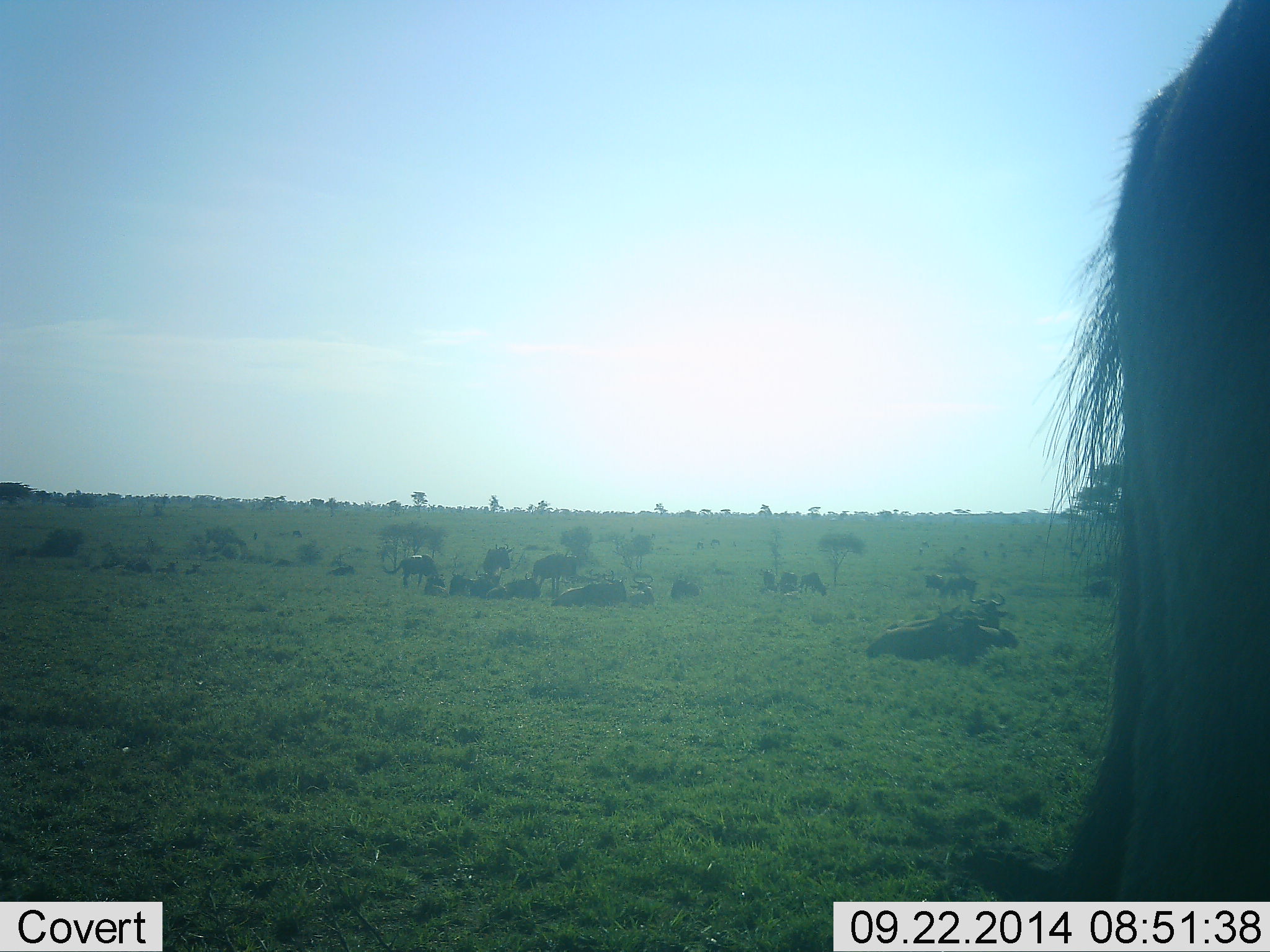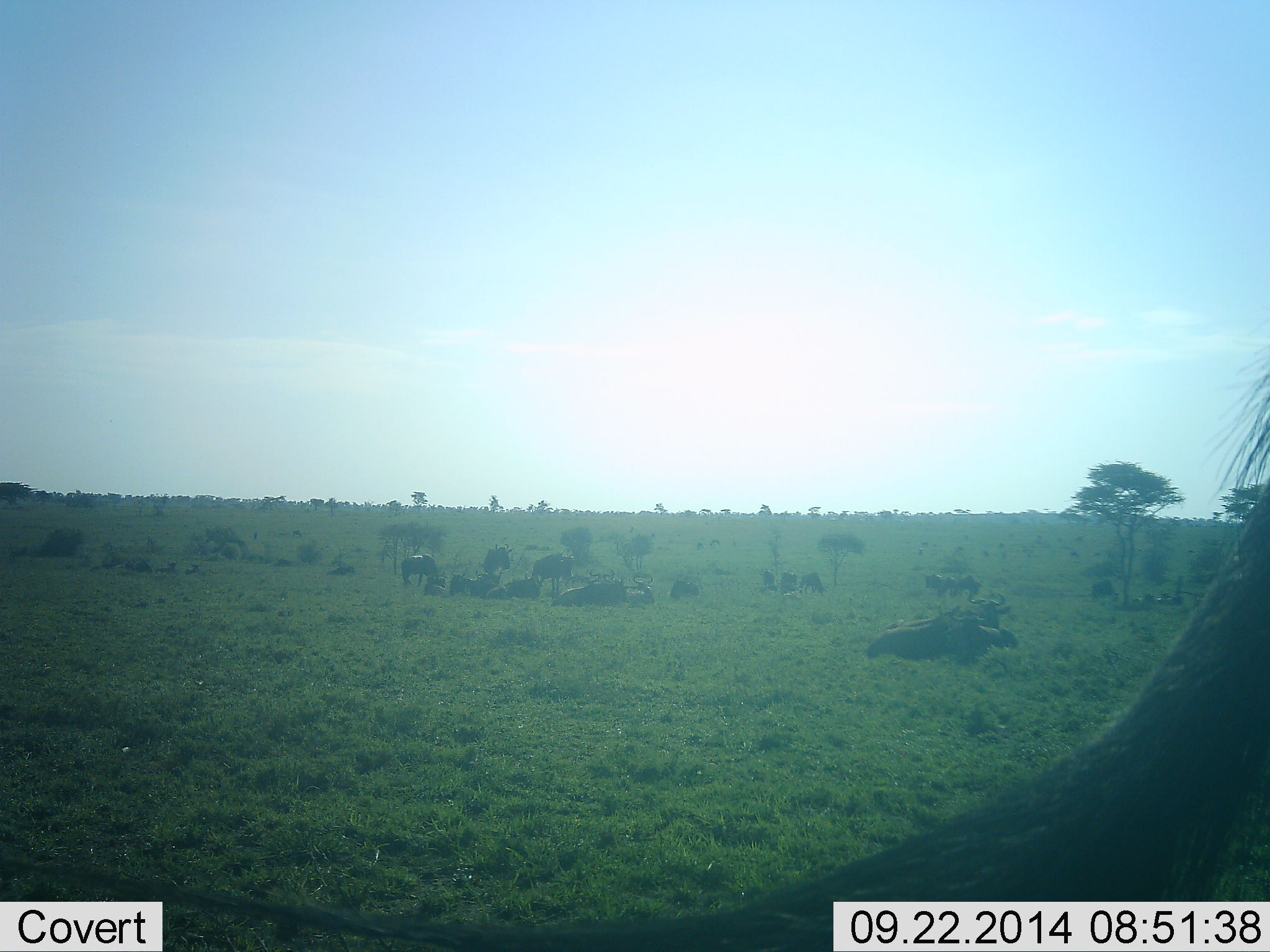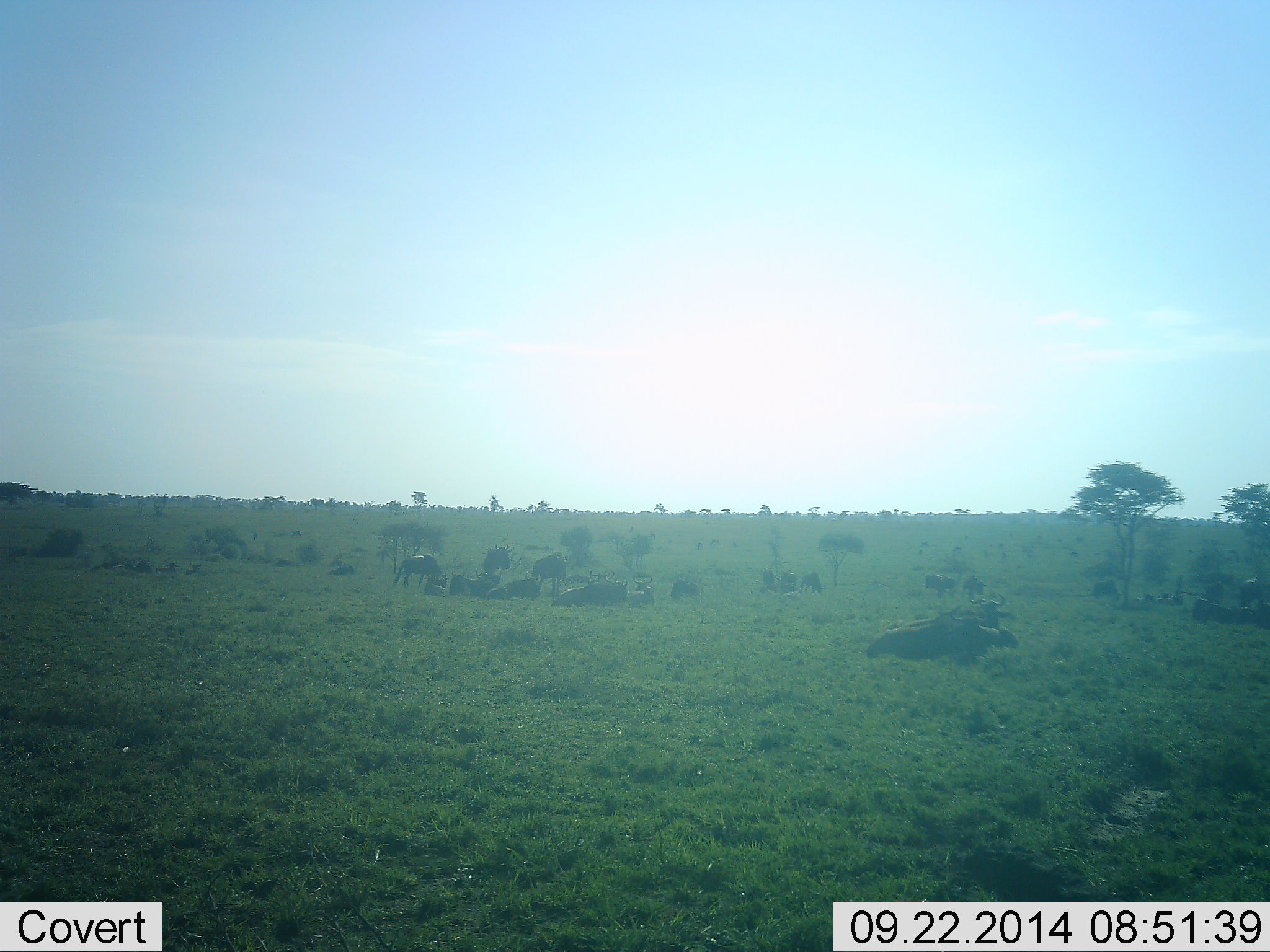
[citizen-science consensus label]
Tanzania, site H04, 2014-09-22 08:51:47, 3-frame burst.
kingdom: Animalia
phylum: Chordata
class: Mammalia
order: Artiodactyla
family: Bovidae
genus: Connochaetes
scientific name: Connochaetes taurinus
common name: blue wildebeest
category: wildebeest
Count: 11-50.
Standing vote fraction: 70%.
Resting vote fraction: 100%.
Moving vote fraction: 50%.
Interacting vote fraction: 10%.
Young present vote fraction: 0%.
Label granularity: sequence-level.